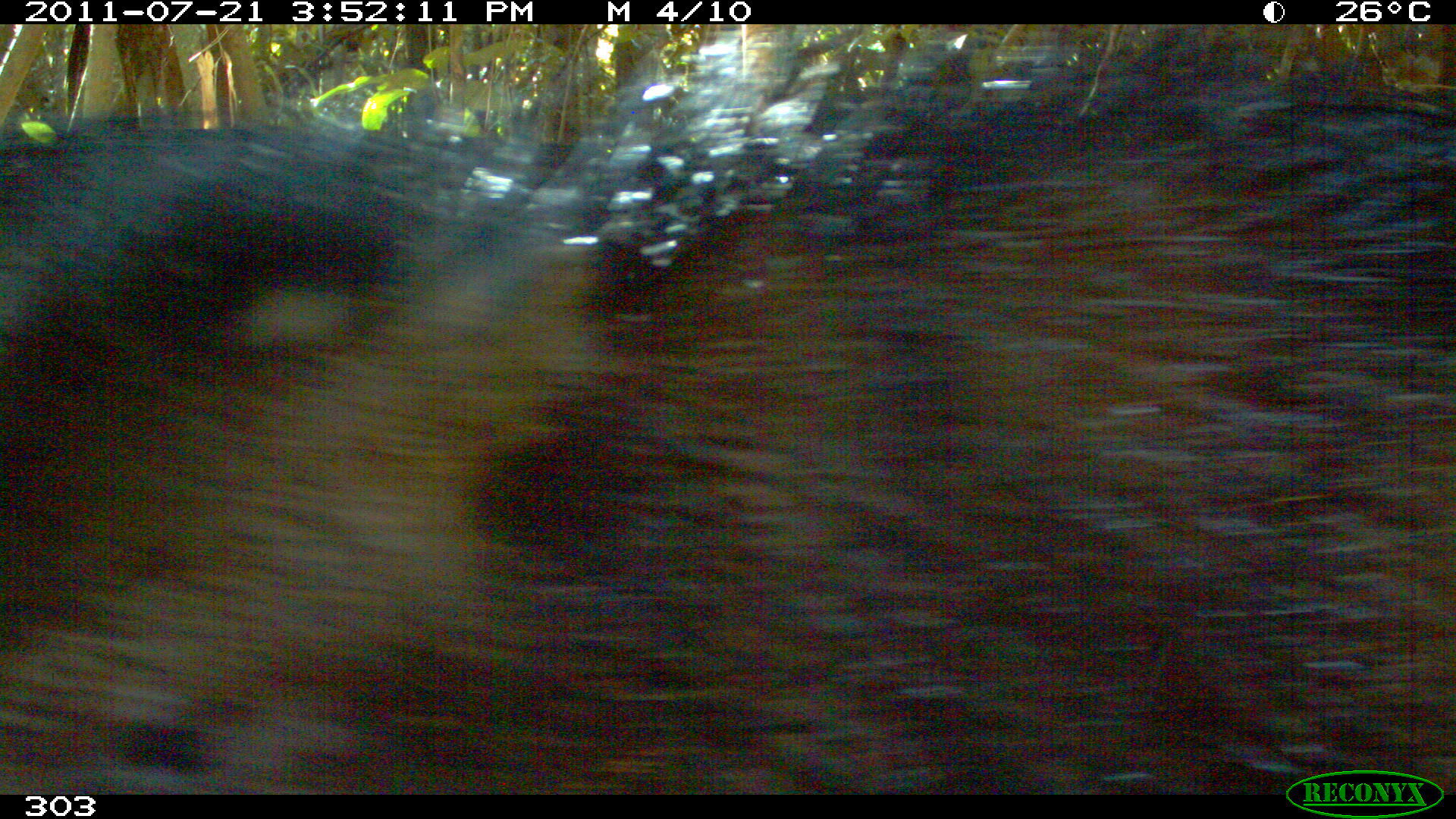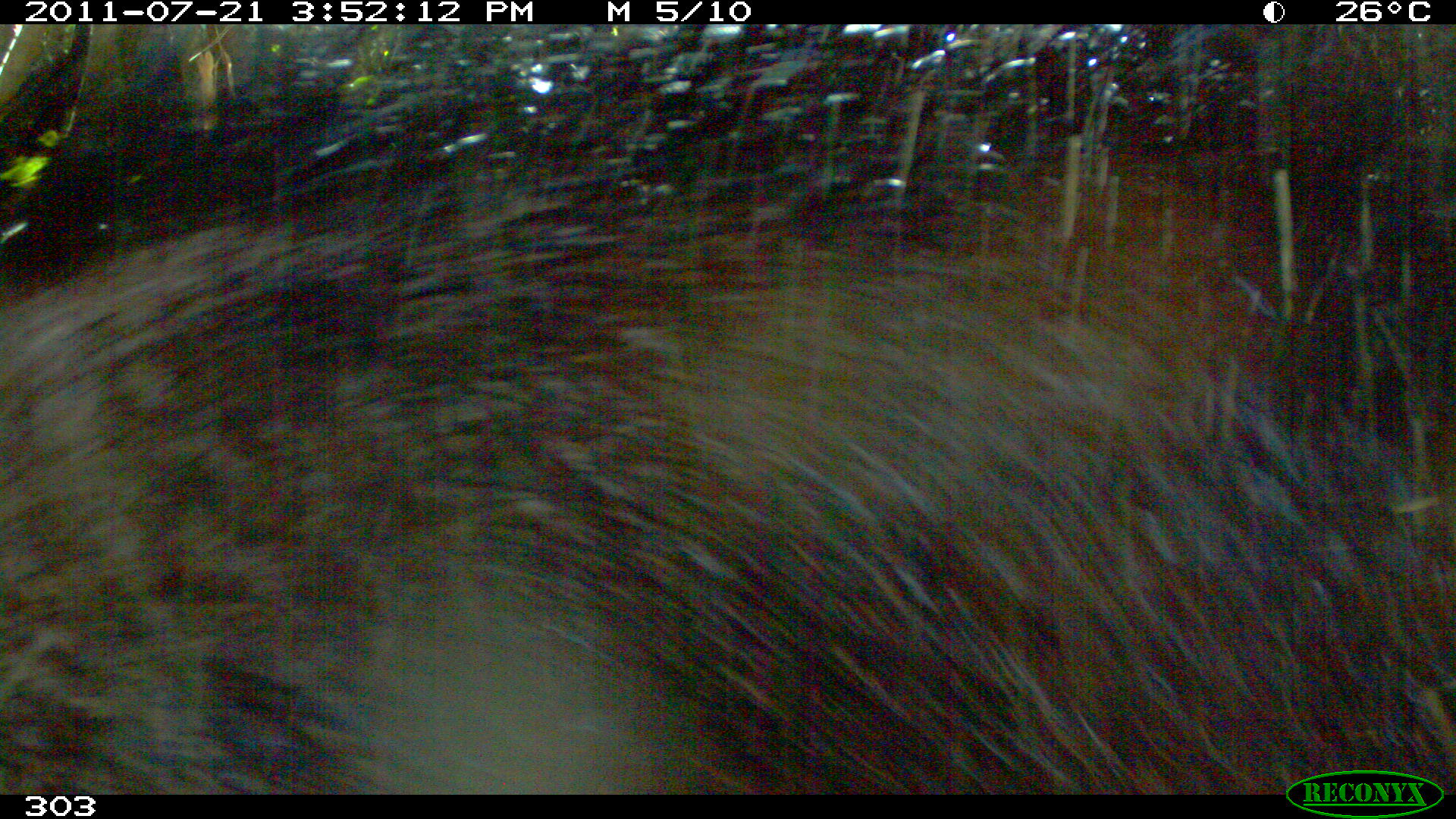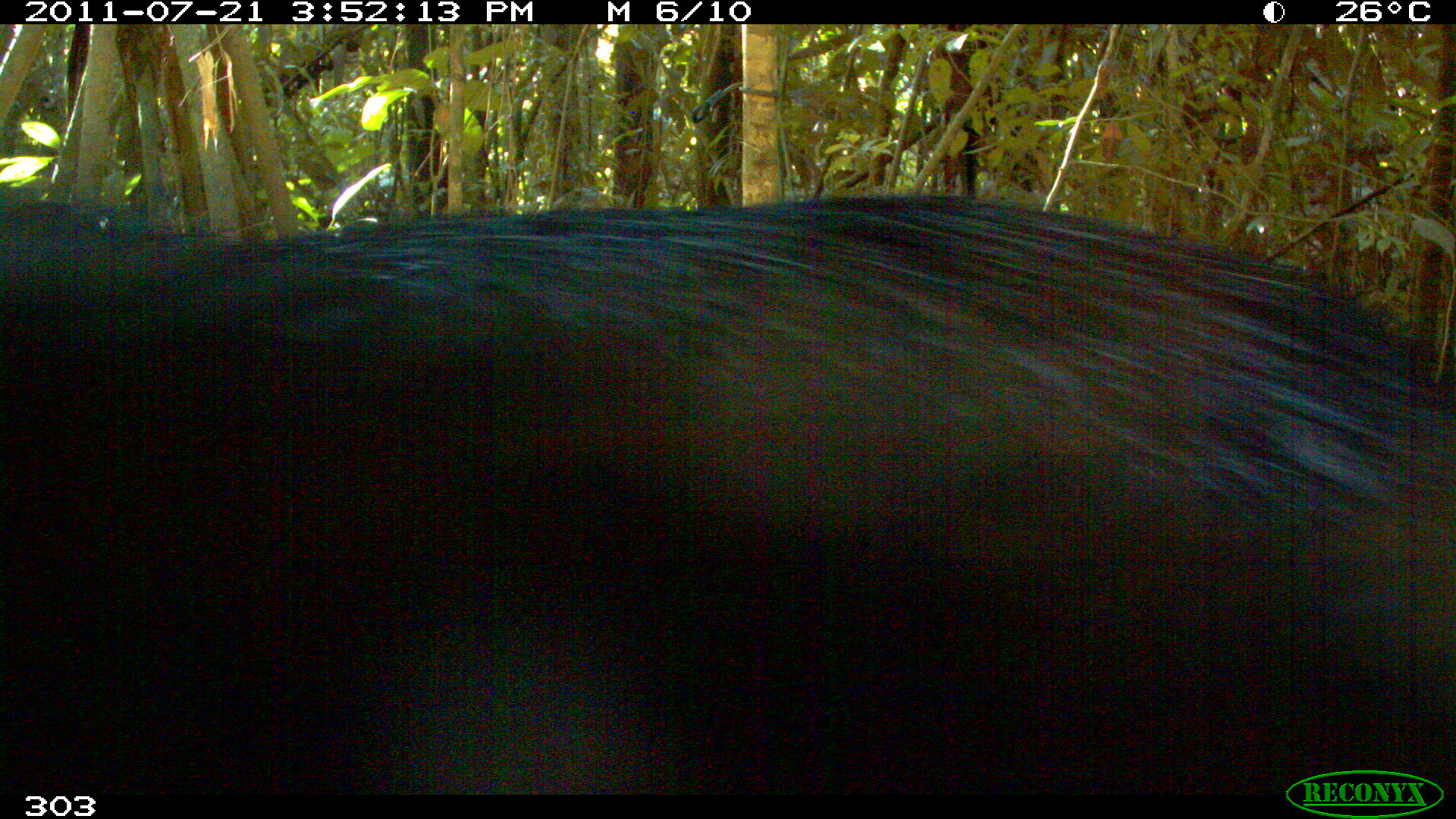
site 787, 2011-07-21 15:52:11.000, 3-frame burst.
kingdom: Animalia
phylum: Chordata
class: Mammalia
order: Artiodactyla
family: Tayassuidae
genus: Tayassu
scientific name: Tayassu pecari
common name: white-lipped peccary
Tayassu pecari (white-lipped peccary).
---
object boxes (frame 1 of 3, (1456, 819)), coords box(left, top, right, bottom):
tayassu pecari: box(0, 23, 1456, 791)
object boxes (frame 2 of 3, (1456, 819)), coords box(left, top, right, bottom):
tayassu pecari: box(1, 24, 1455, 795)